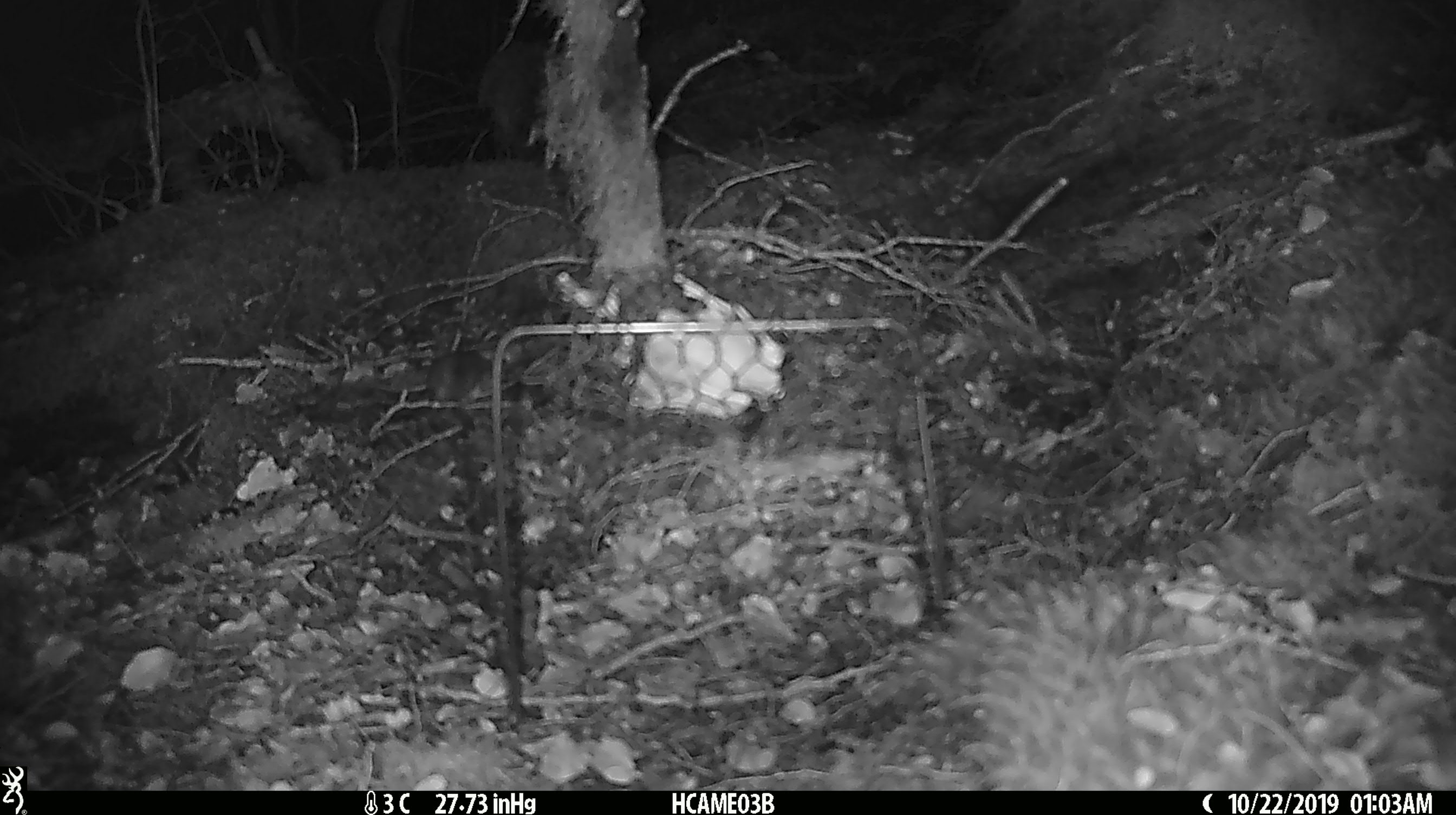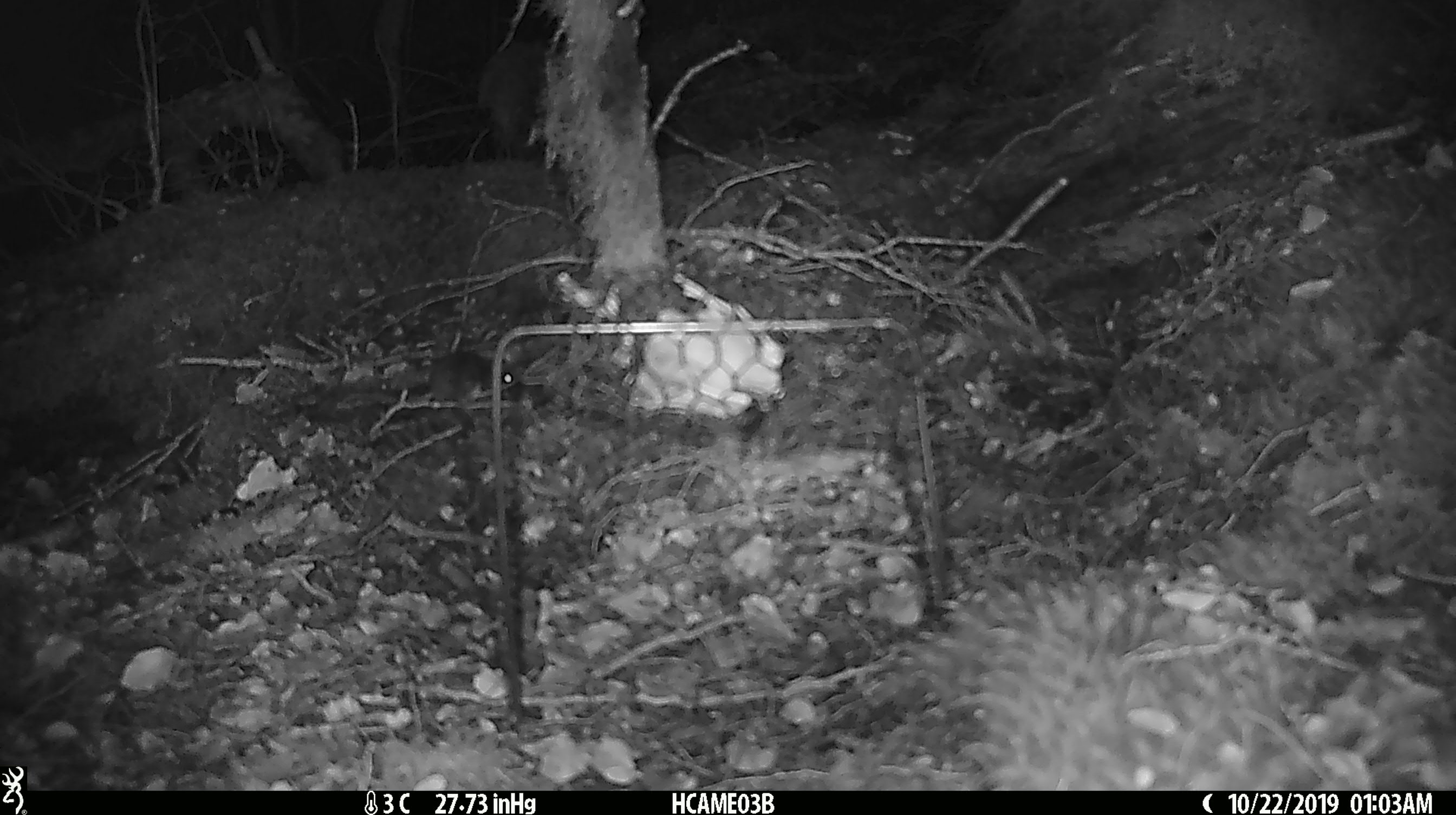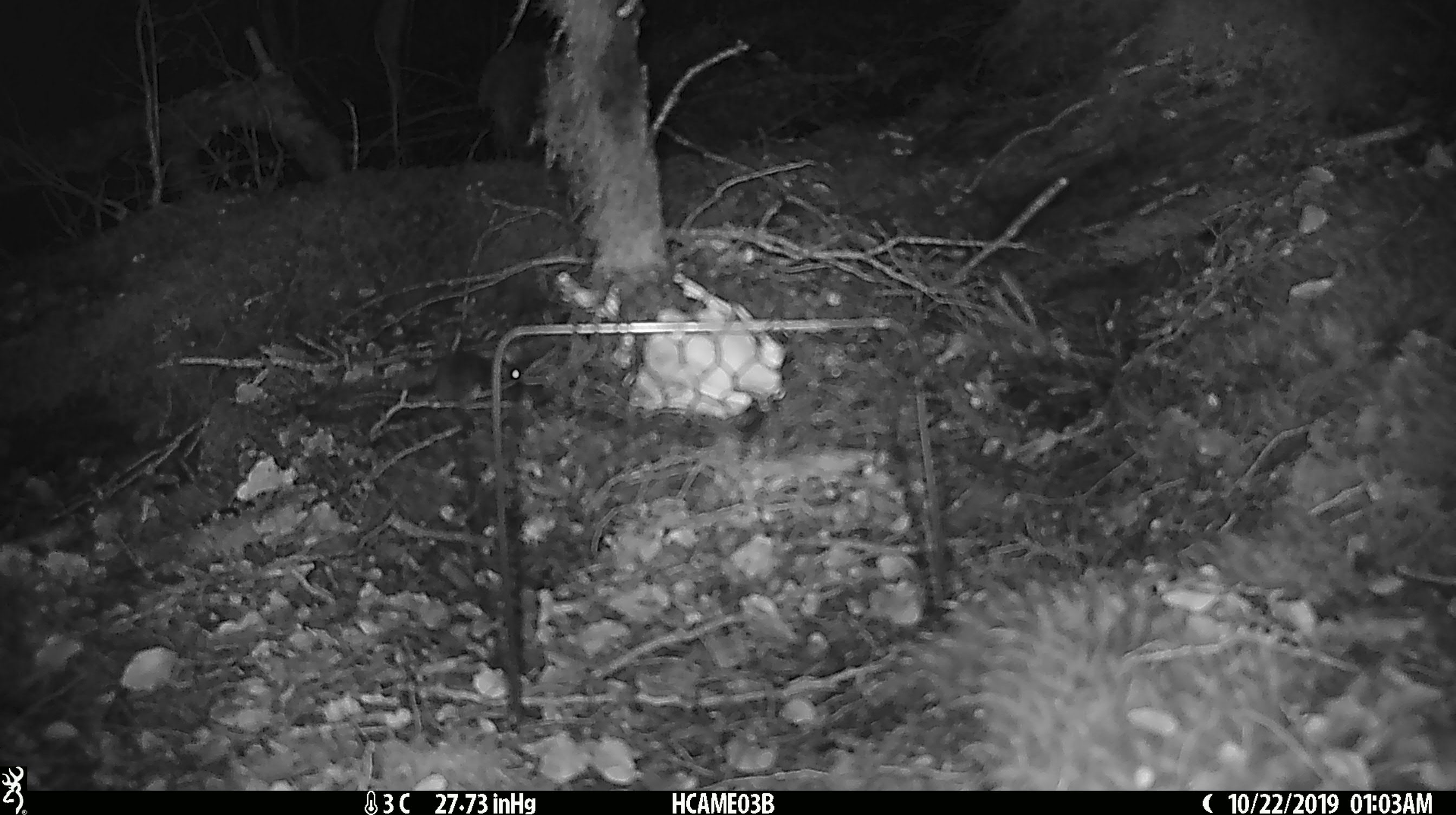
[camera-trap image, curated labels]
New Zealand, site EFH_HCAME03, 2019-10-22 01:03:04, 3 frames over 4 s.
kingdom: Animalia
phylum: Chordata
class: Mammalia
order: Rodentia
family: Muridae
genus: Mus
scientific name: Mus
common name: mouse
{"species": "mouse (Mus)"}